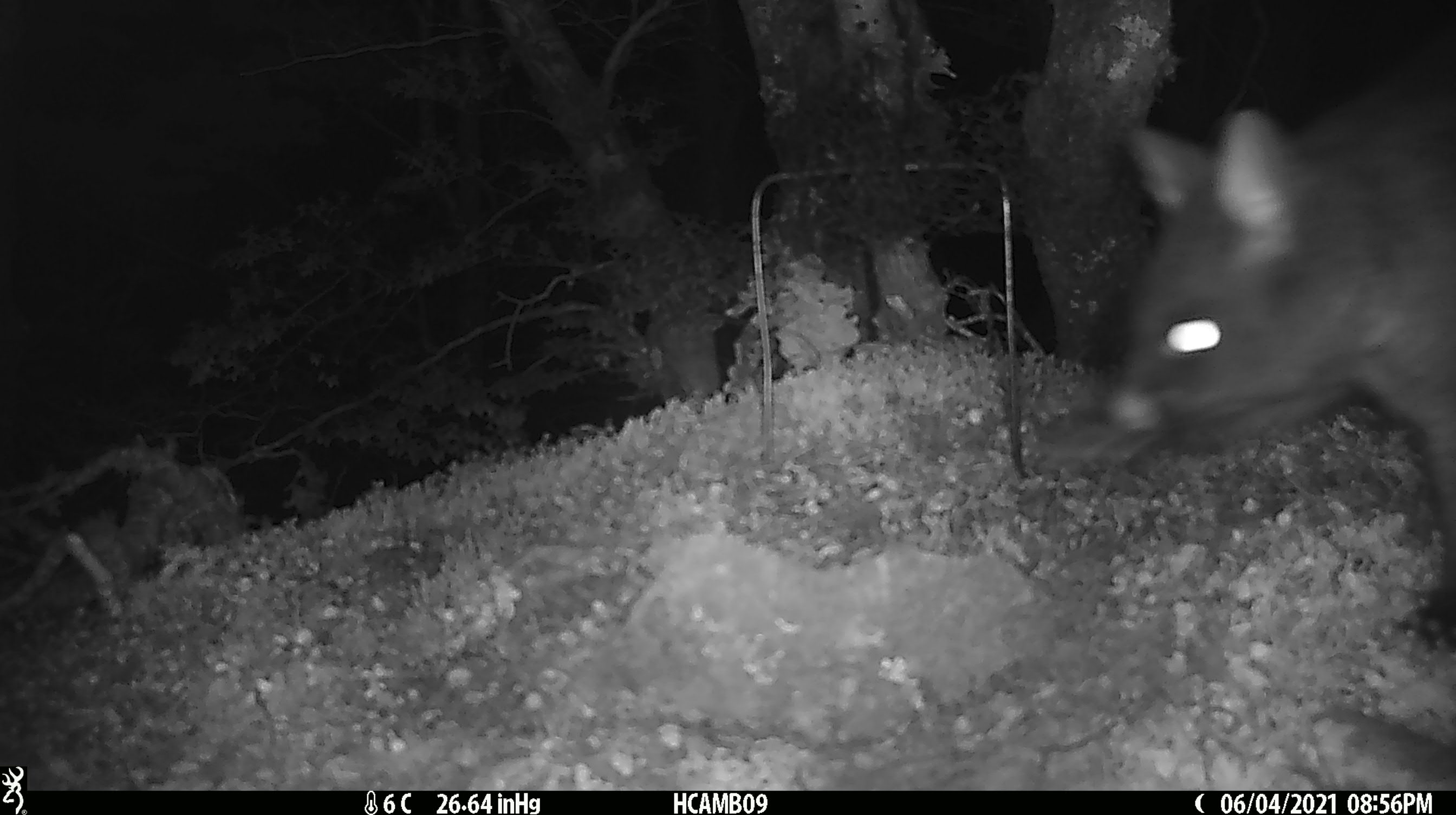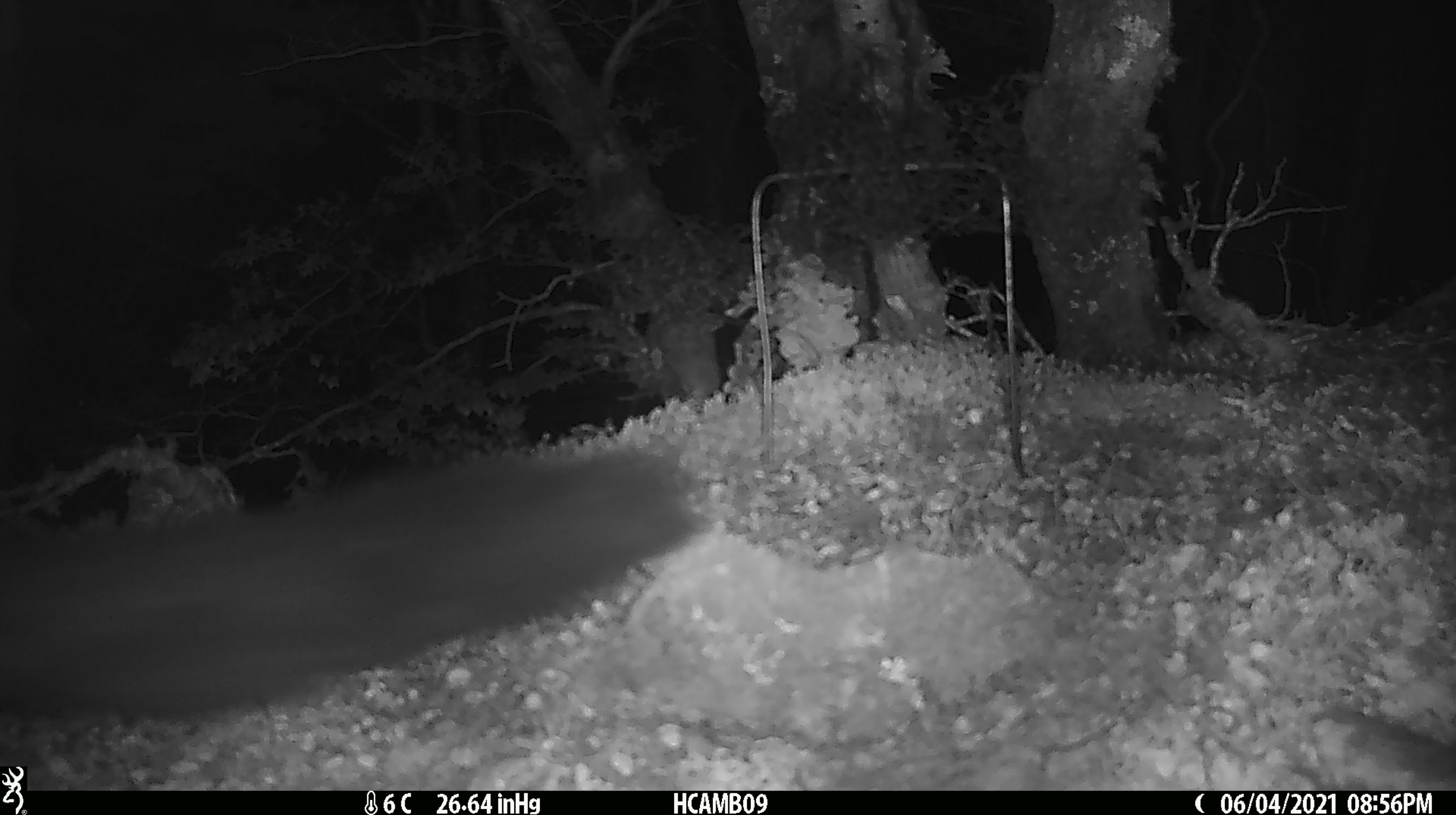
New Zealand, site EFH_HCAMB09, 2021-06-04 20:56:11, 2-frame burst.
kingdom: Animalia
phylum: Chordata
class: Mammalia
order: Diprotodontia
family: Phalangeridae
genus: Trichosurus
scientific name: Trichosurus vulpecula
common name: common brushtail possum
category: possum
Possum (common brushtail possum) (Trichosurus vulpecula).